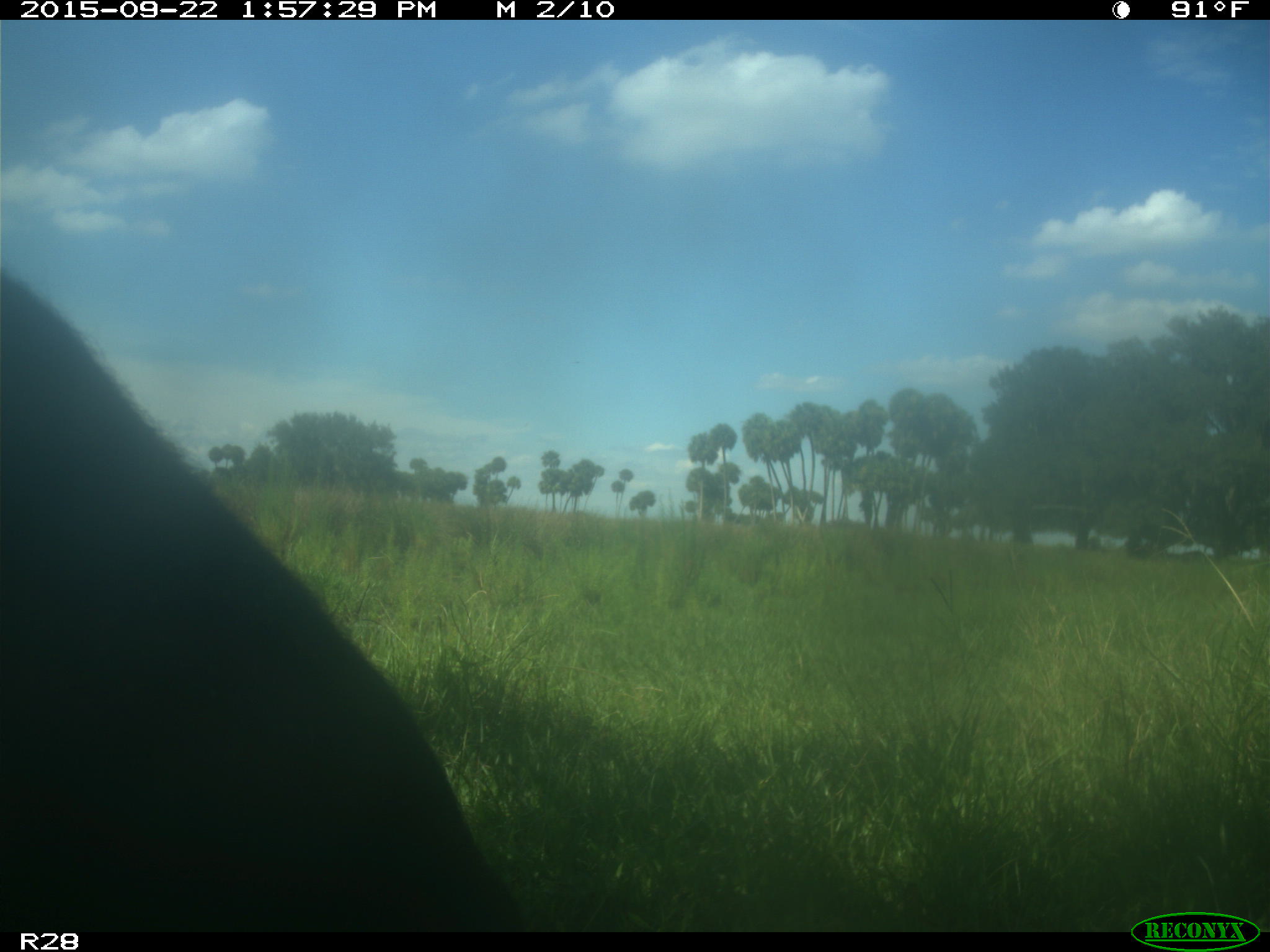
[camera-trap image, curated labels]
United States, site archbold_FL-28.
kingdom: Animalia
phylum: Chordata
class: Mammalia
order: Artiodactyla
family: Bovidae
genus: Bos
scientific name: Bos taurus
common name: domestic cow